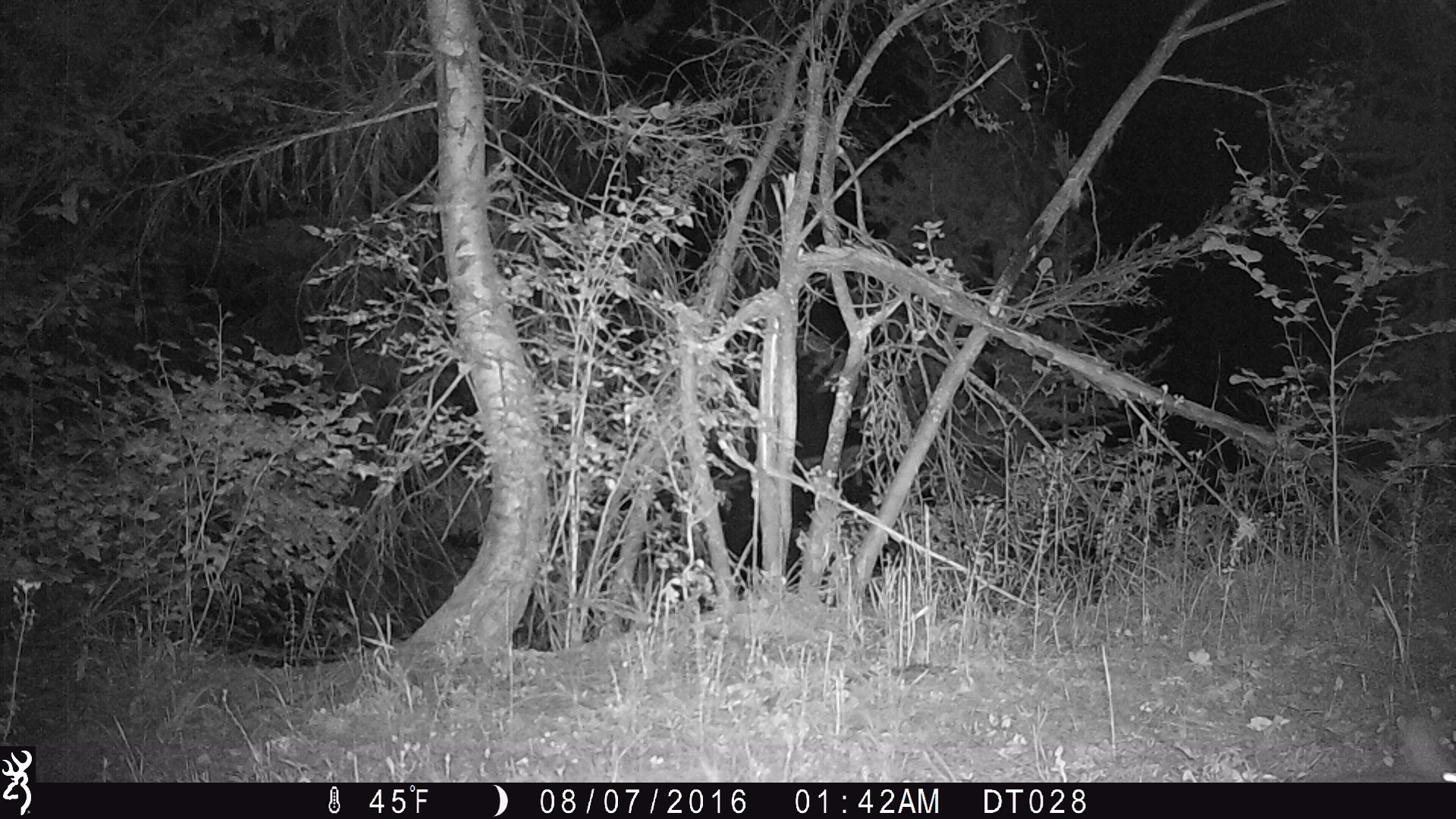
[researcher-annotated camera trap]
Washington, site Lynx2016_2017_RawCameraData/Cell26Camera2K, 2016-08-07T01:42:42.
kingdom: Animalia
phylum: Chordata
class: Mammalia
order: Lagomorpha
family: Leporidae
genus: Lepus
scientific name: Lepus americanus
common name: snowshoe hare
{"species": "Lepus americanus (snowshoe hare)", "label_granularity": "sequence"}